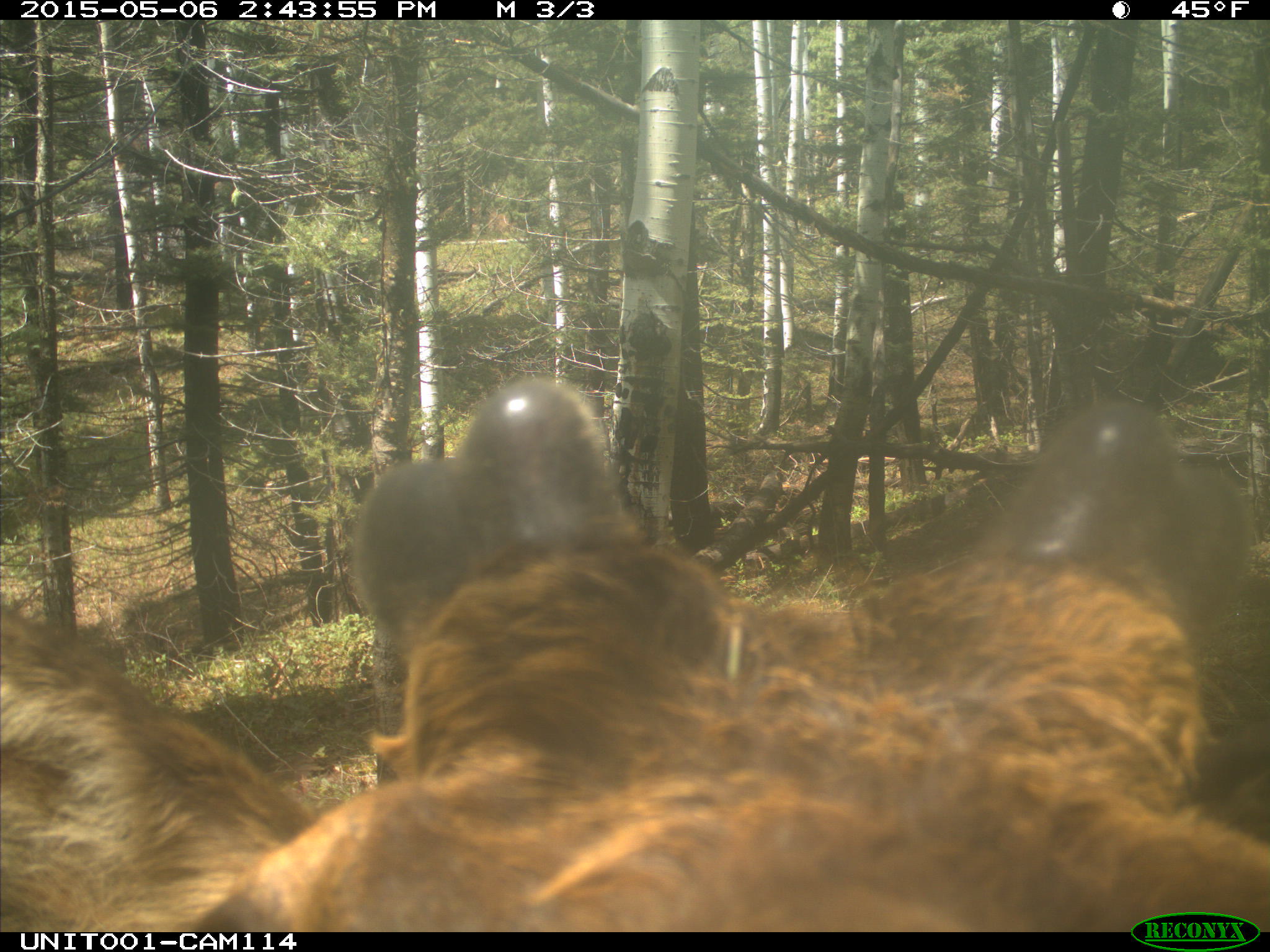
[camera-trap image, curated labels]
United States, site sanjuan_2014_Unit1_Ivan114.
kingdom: Animalia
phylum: Chordata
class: Mammalia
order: Artiodactyla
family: Cervidae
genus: Cervus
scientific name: Cervus elaphus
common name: red deer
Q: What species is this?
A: Cervus elaphus (red deer).